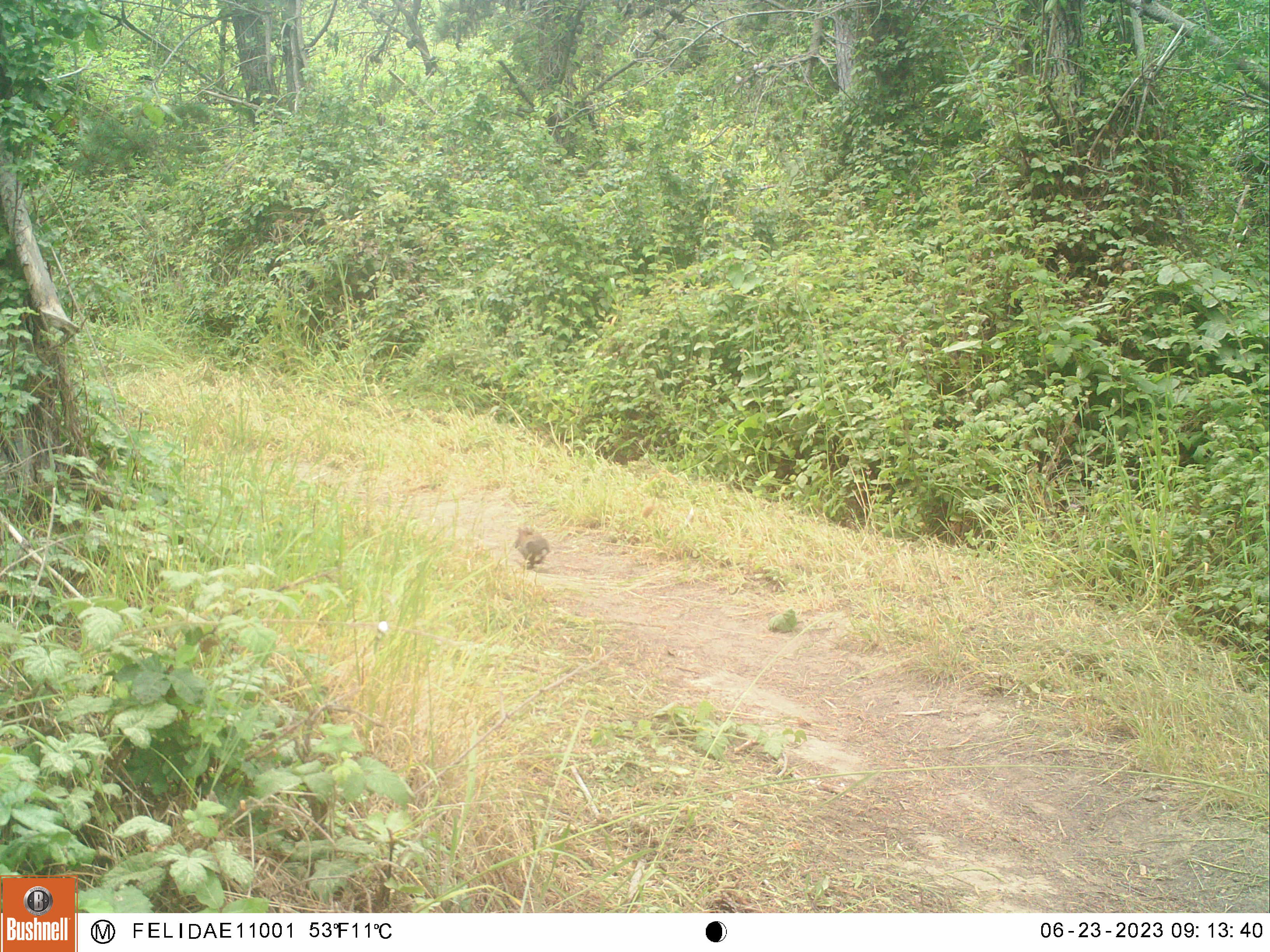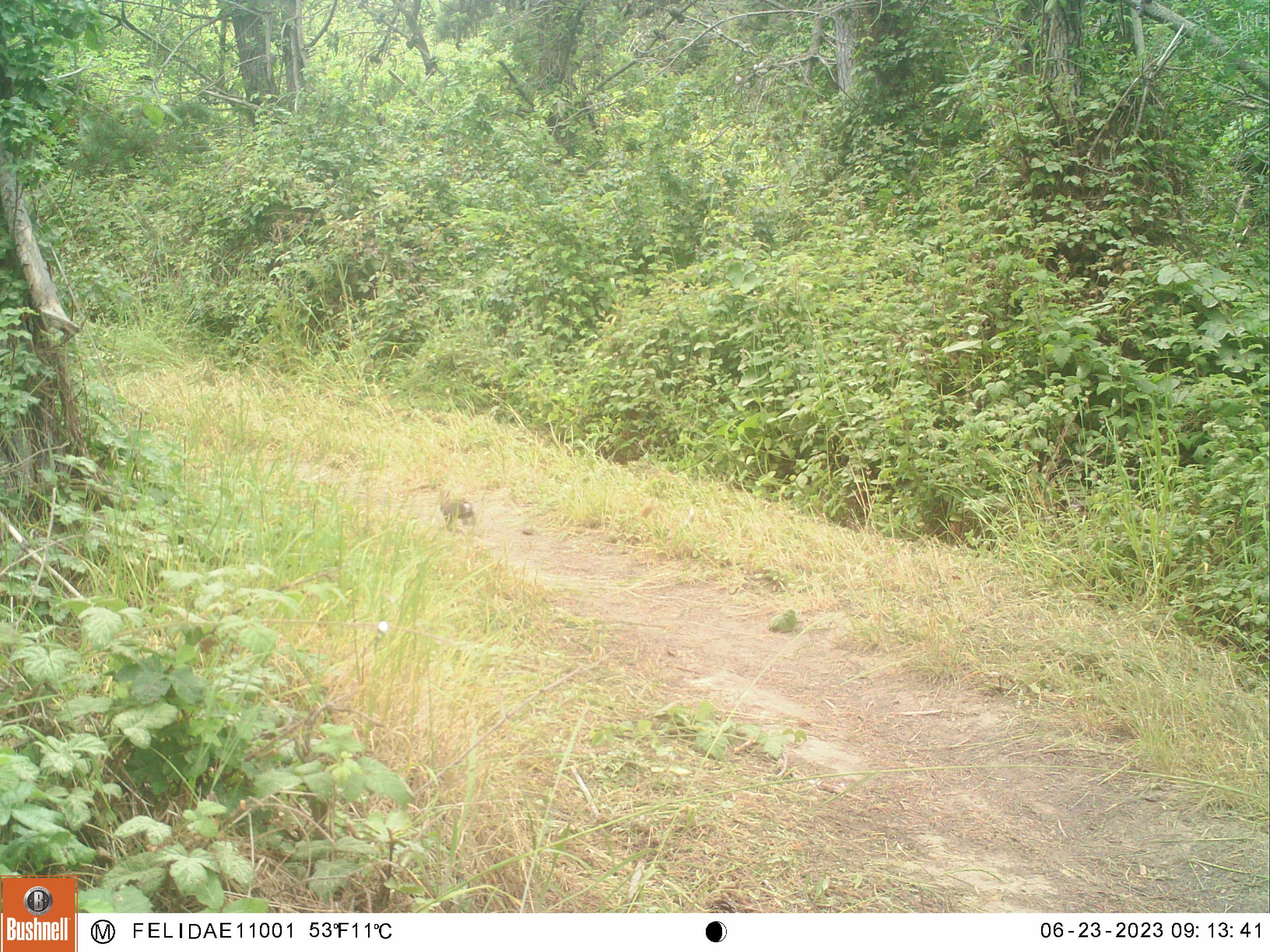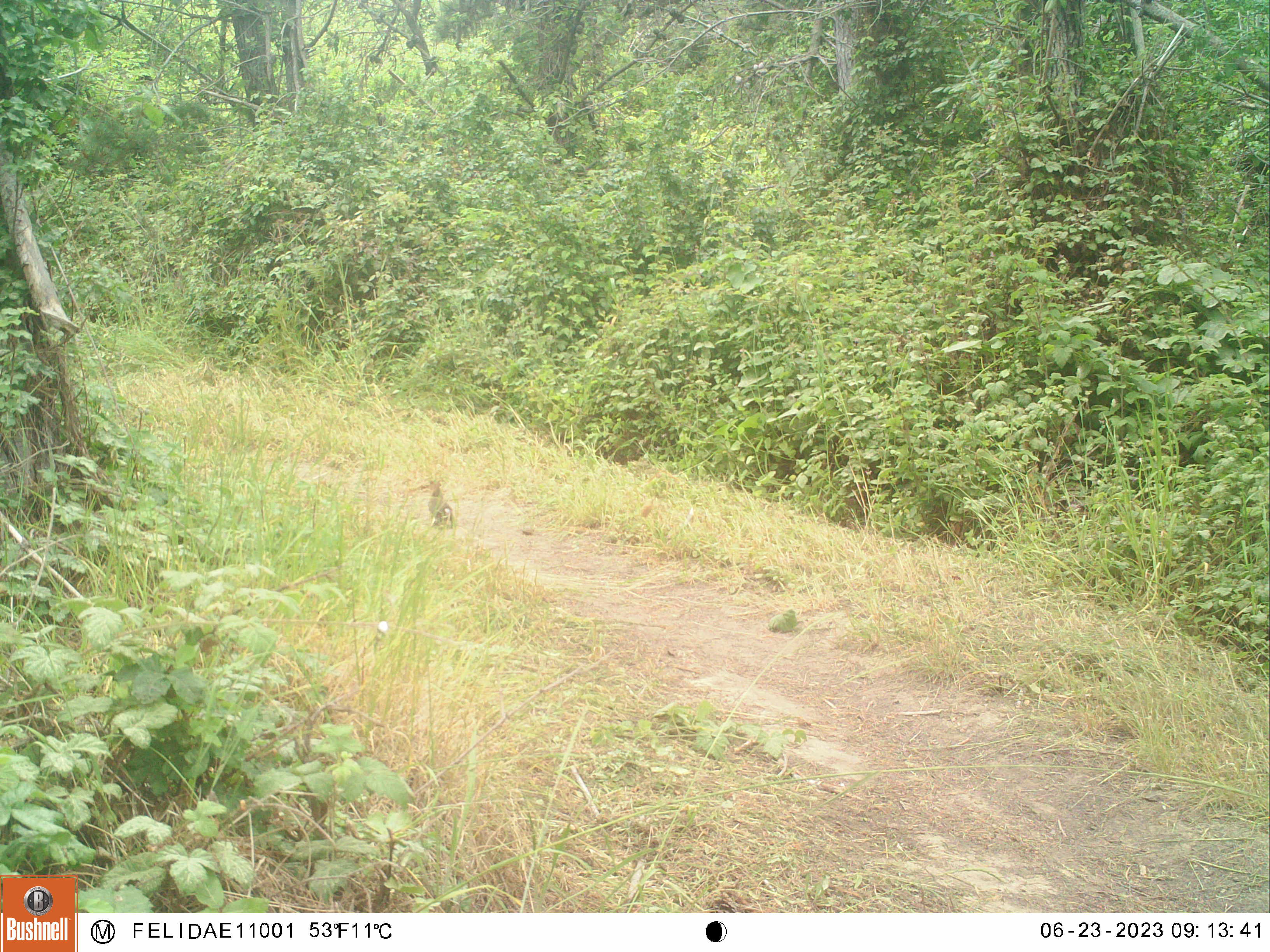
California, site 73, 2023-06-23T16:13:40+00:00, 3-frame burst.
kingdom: Animalia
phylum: Chordata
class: Mammalia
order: Lagomorpha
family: Leporidae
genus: Sylvilagus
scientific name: Sylvilagus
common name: cottontail rabbit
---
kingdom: Animalia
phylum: Chordata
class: Mammalia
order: Lagomorpha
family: Leporidae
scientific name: Leporidae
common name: rabbit